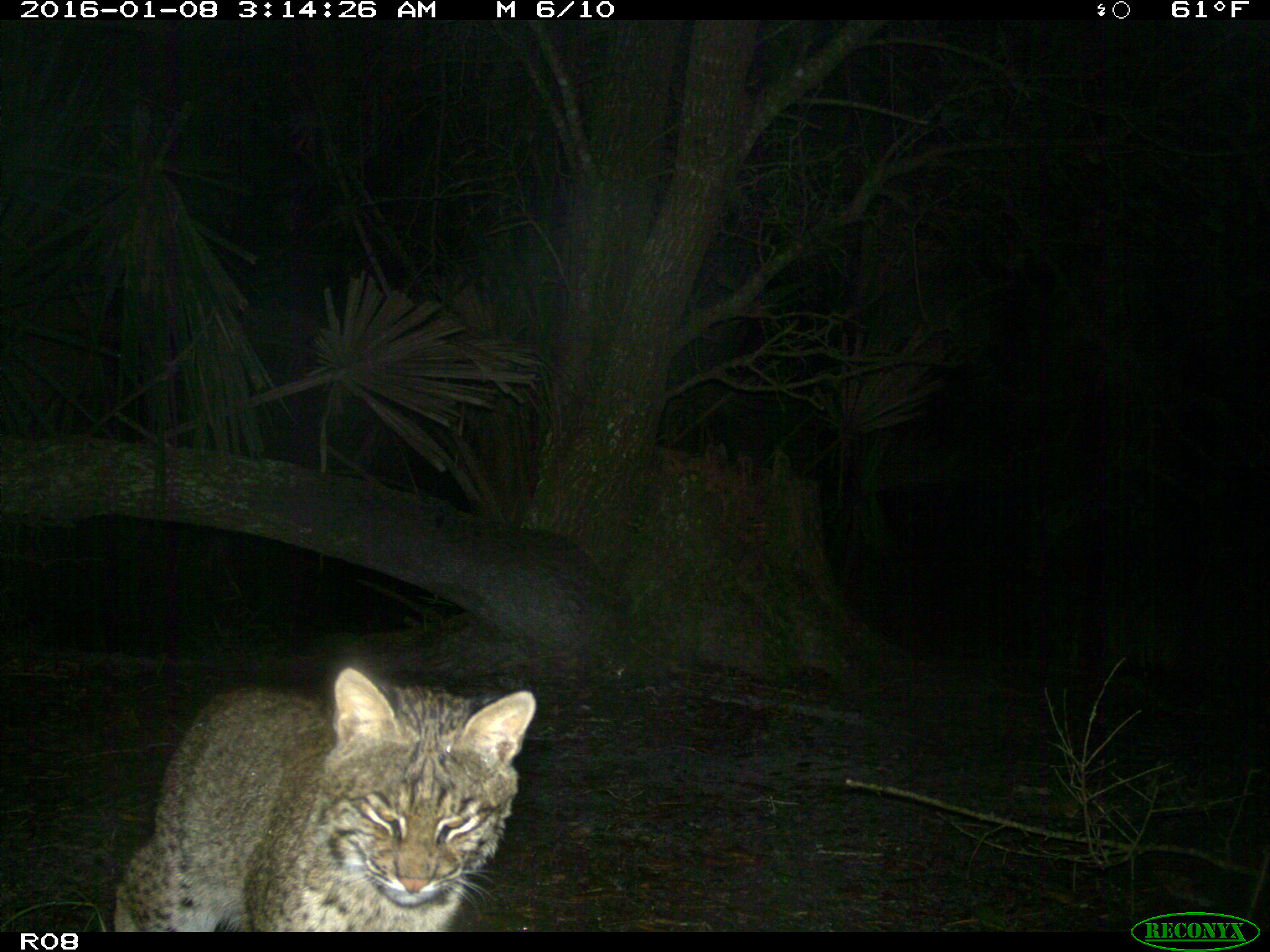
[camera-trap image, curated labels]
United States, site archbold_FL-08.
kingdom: Animalia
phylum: Chordata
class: Mammalia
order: Carnivora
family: Felidae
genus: Lynx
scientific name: Lynx rufus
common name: bobcat